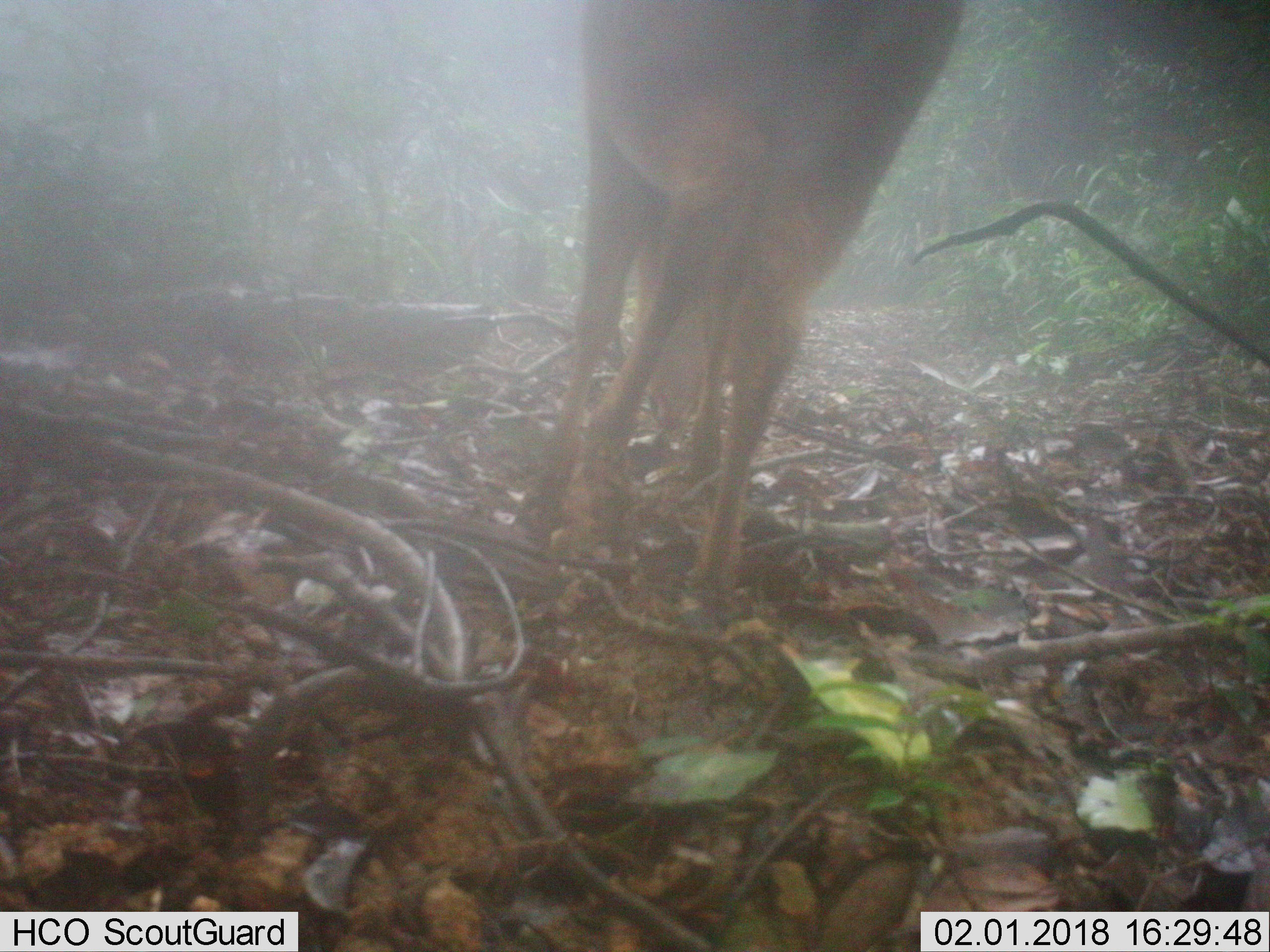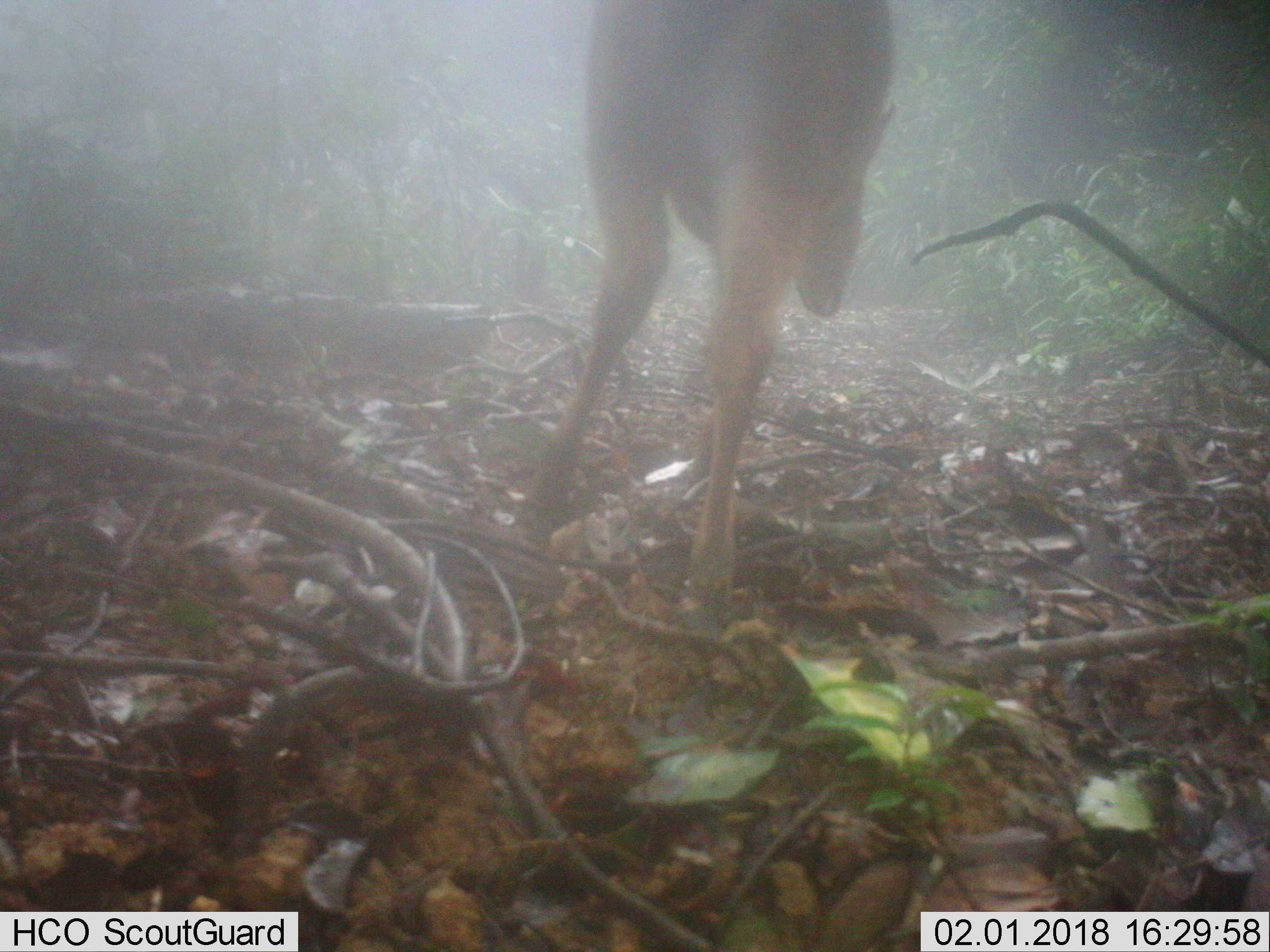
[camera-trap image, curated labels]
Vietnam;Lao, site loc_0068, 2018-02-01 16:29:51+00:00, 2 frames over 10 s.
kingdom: Animalia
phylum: Chordata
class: Mammalia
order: Artiodactyla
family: Cervidae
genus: Muntiacus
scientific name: Muntiacus vuquangensis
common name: large-antlered muntjac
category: large antlered muntjac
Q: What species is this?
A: Large antlered muntjac (large-antlered muntjac) (Muntiacus vuquangensis).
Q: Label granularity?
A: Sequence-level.